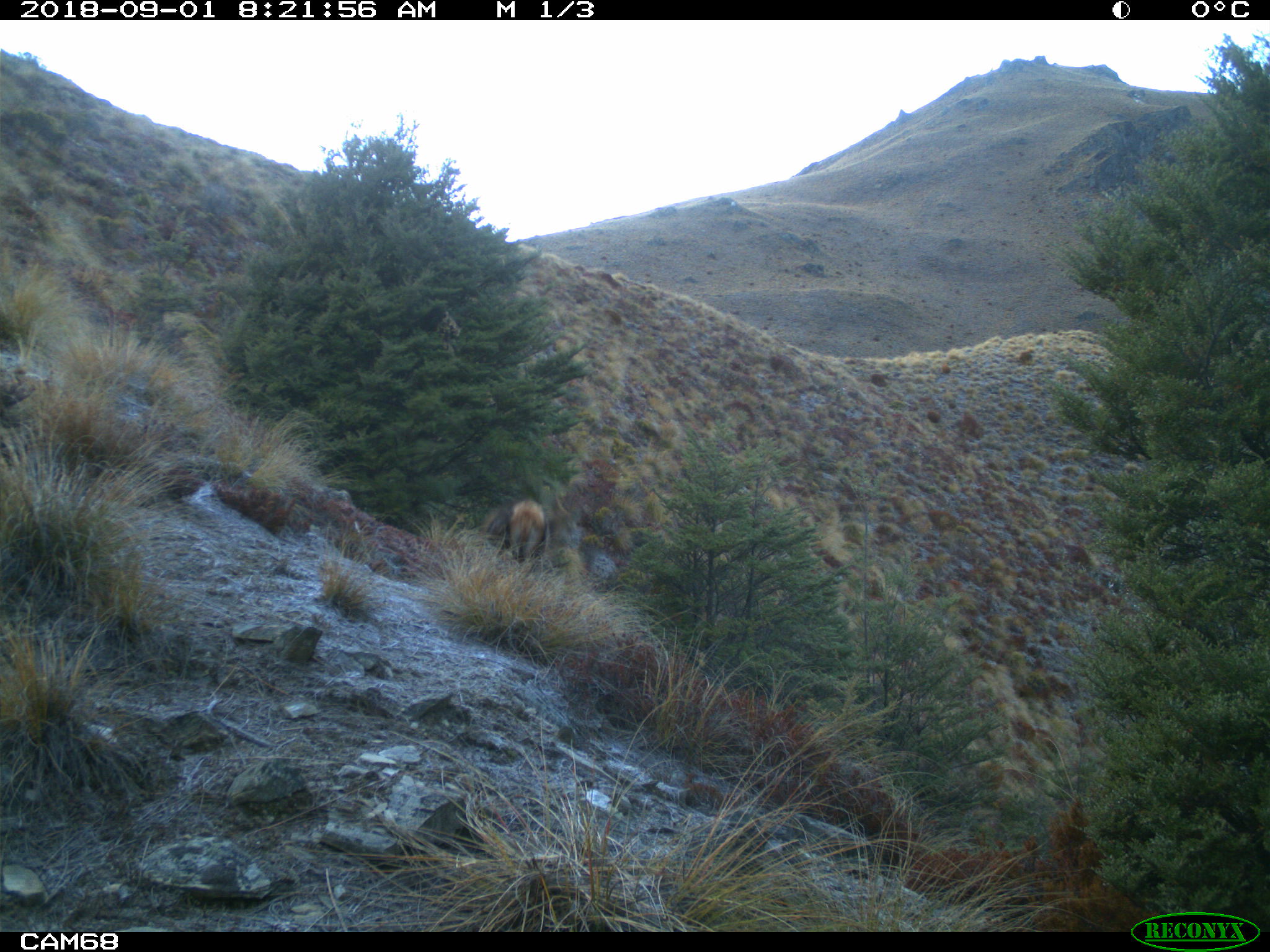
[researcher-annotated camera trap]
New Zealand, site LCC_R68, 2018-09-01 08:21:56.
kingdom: Animalia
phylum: Chordata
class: Mammalia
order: Artiodactyla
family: Cervidae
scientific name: Cervidae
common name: deer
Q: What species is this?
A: Deer (Cervidae).